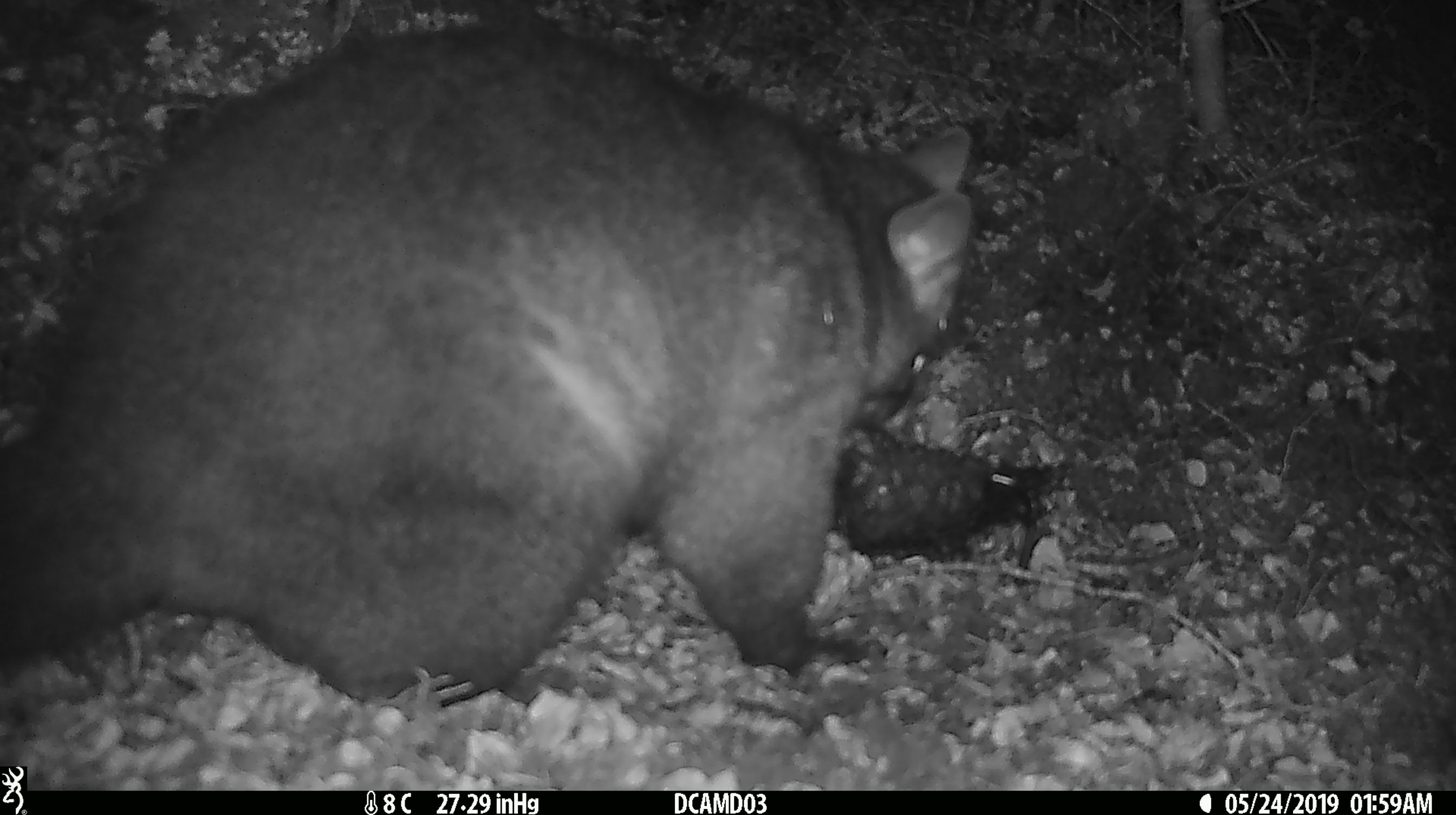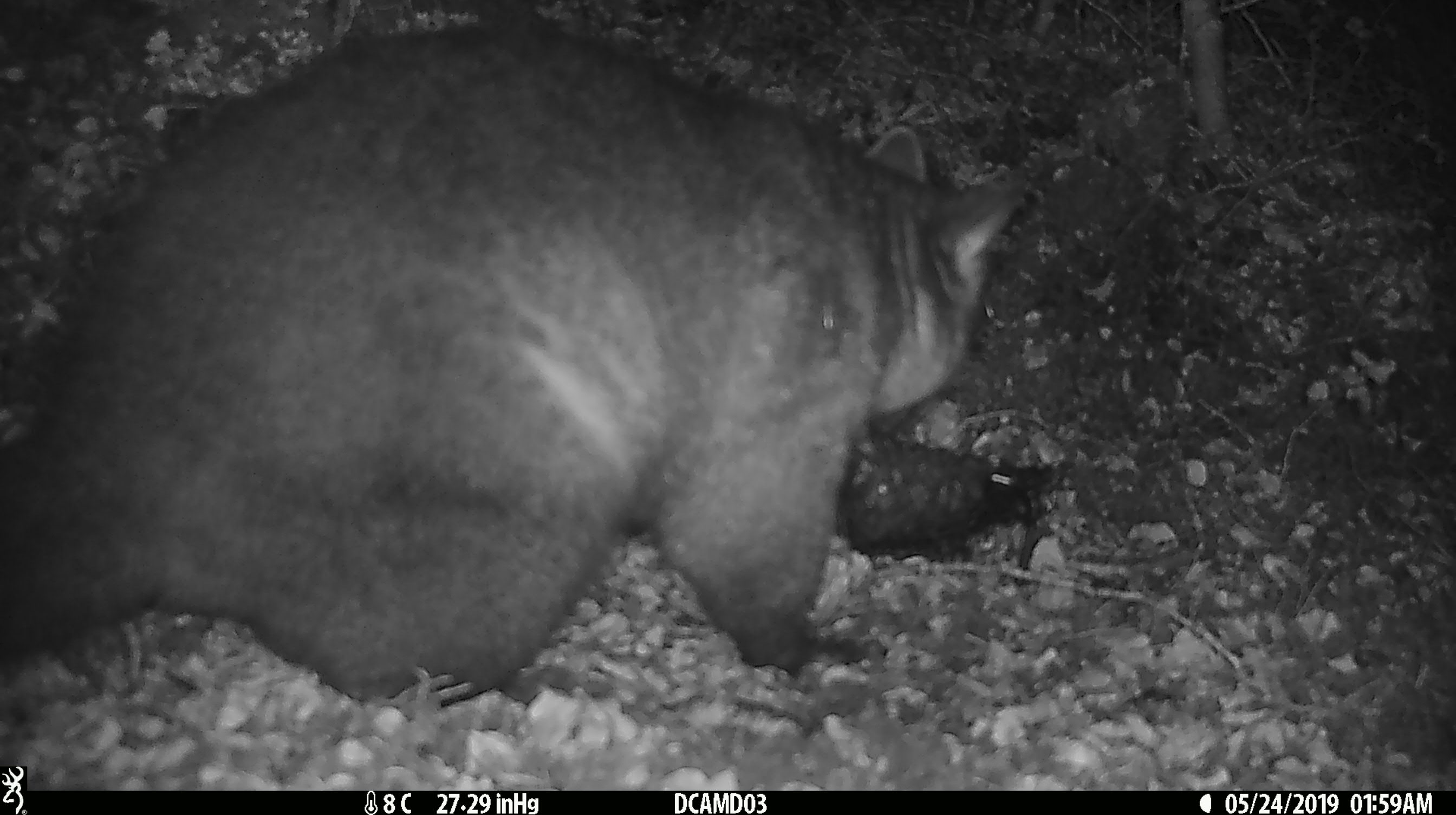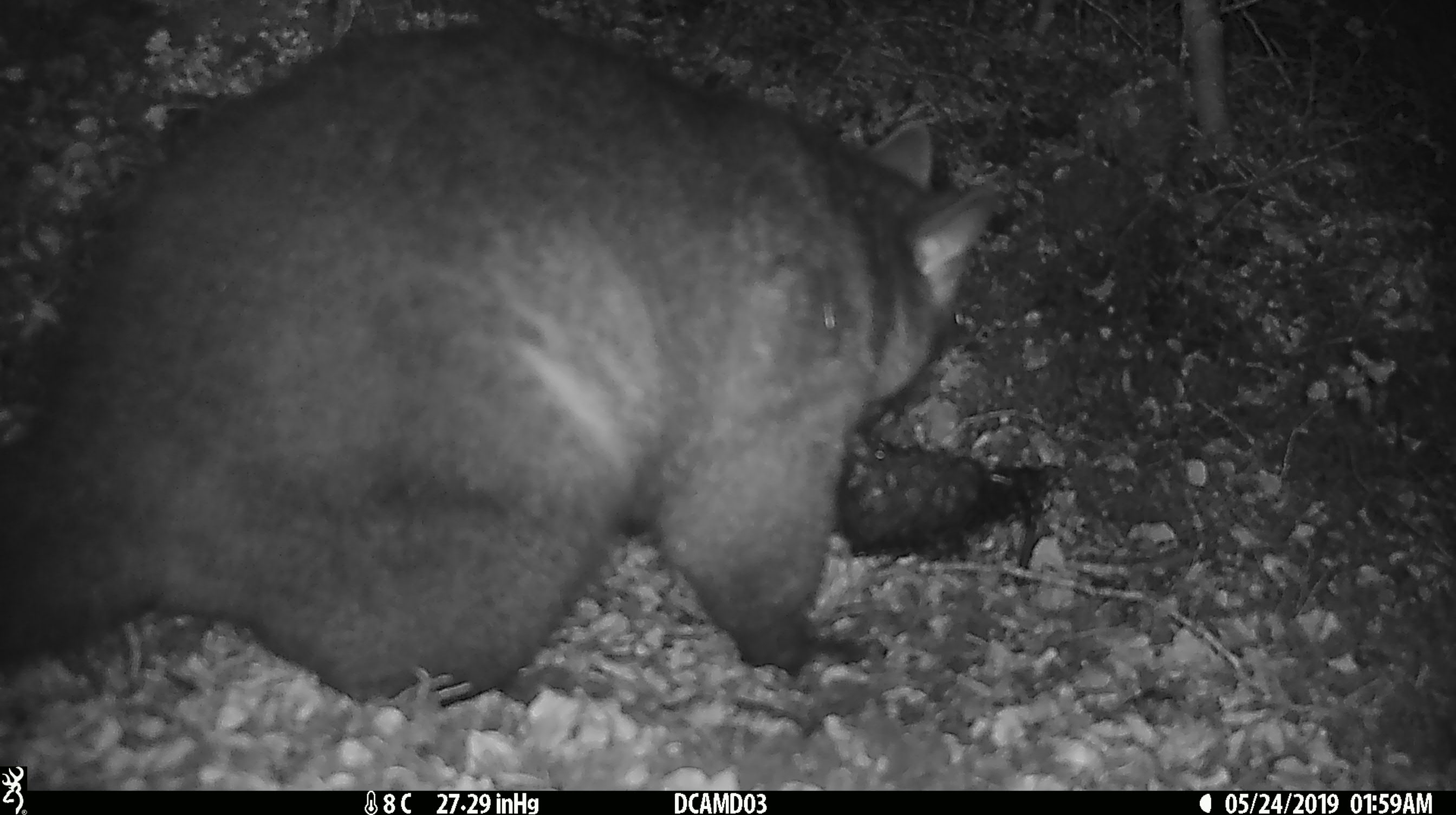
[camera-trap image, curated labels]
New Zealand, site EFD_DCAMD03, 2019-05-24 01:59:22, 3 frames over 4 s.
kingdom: Animalia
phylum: Chordata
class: Mammalia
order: Diprotodontia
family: Phalangeridae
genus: Trichosurus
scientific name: Trichosurus vulpecula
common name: common brushtail possum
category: possum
Possum (common brushtail possum) (Trichosurus vulpecula).